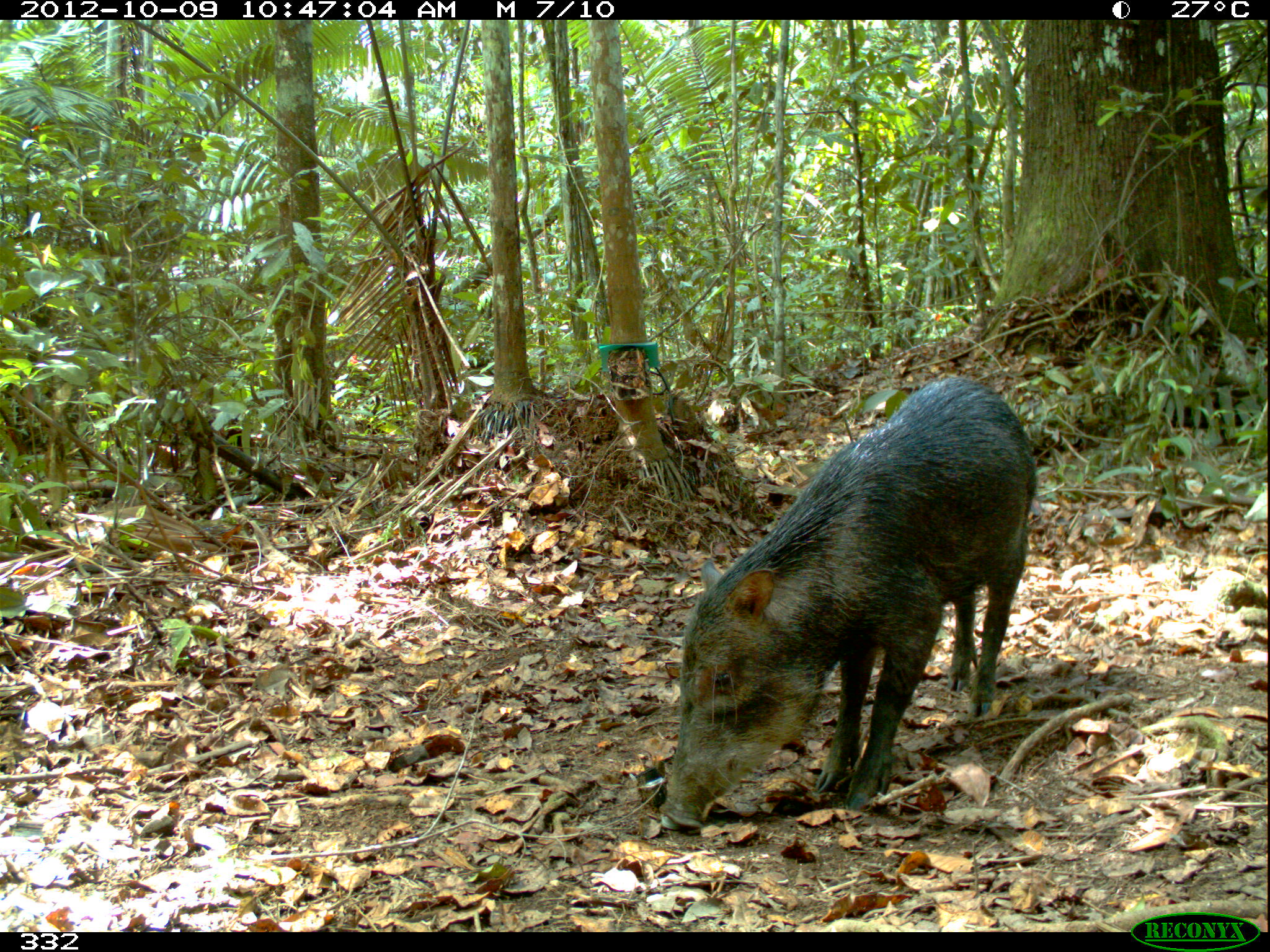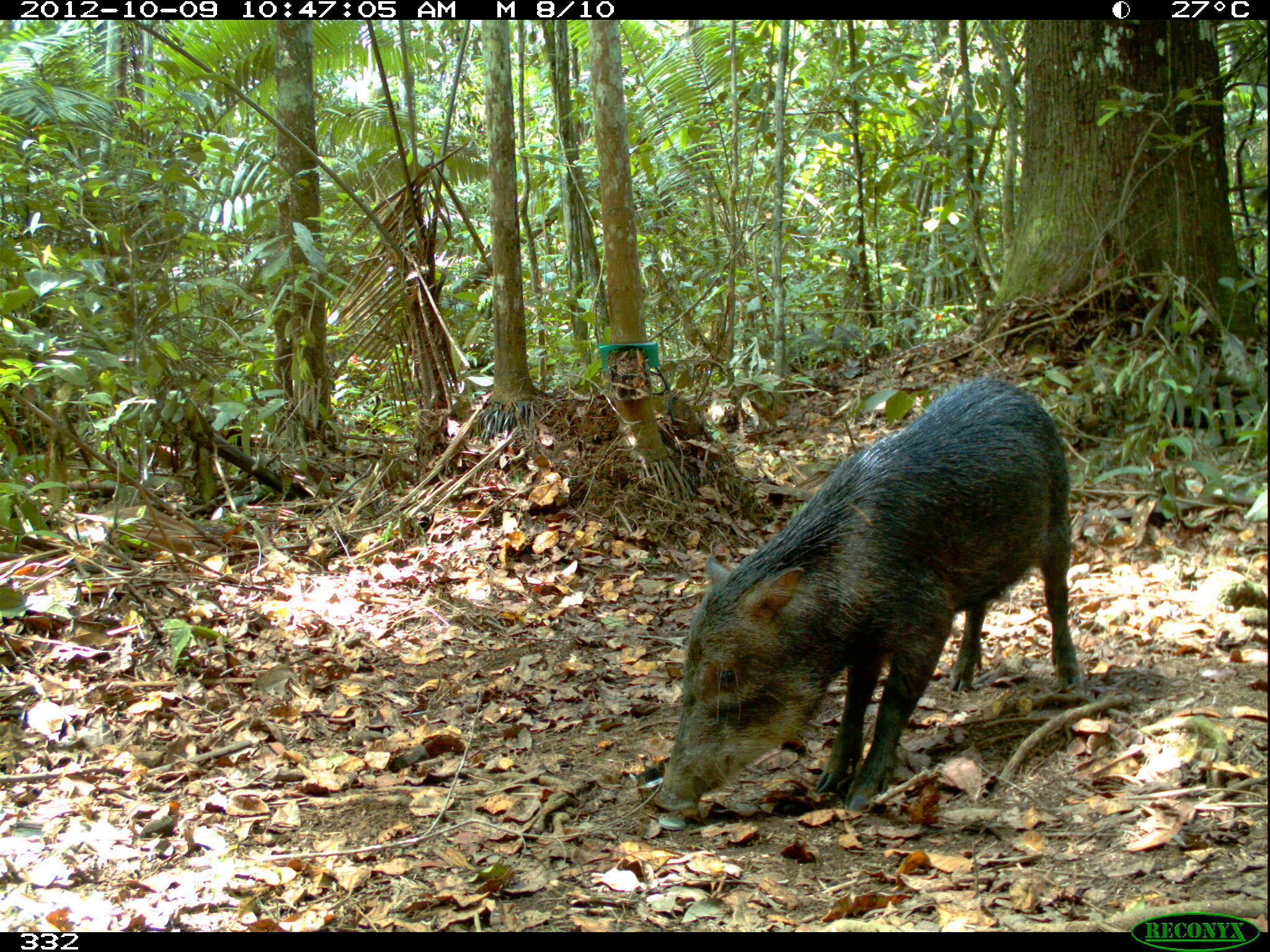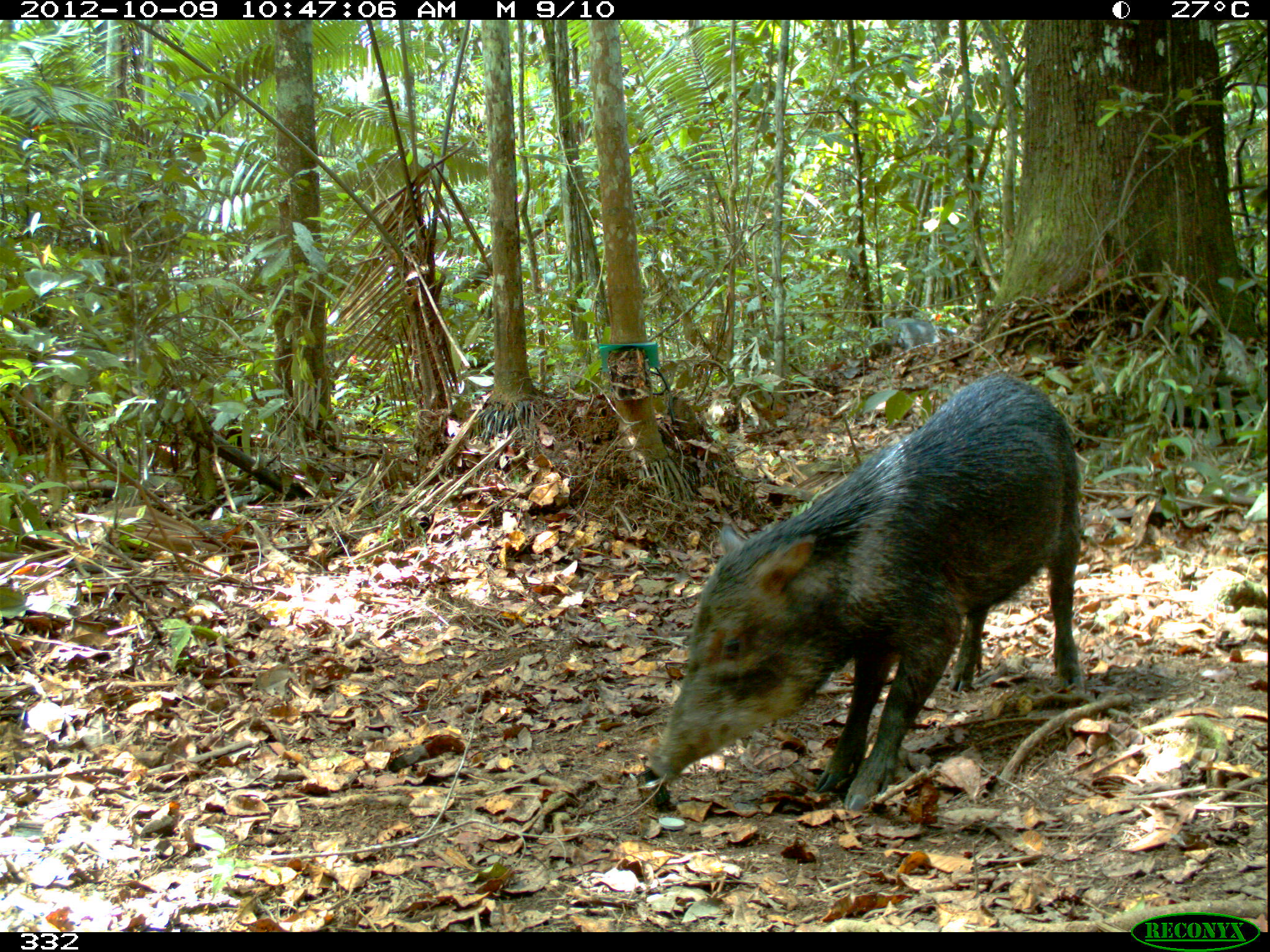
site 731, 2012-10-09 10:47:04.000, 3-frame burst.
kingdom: Animalia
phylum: Chordata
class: Mammalia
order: Artiodactyla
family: Tayassuidae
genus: Tayassu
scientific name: Tayassu pecari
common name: white-lipped peccary